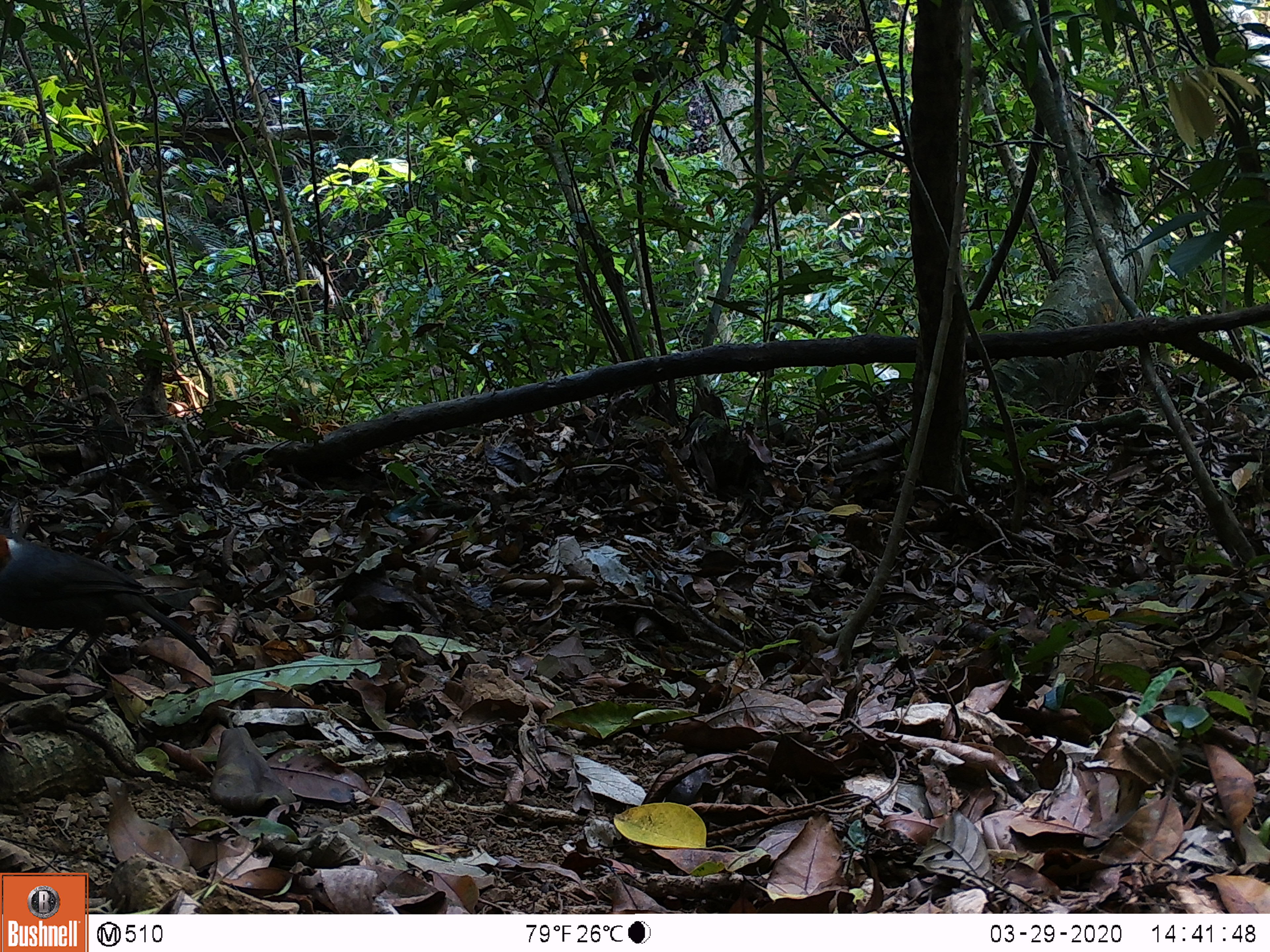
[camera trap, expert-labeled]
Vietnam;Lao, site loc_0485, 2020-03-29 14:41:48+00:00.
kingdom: Animalia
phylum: Chordata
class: Aves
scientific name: Aves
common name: bird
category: unidentified bird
Unidentified bird (bird) (Aves). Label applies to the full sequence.